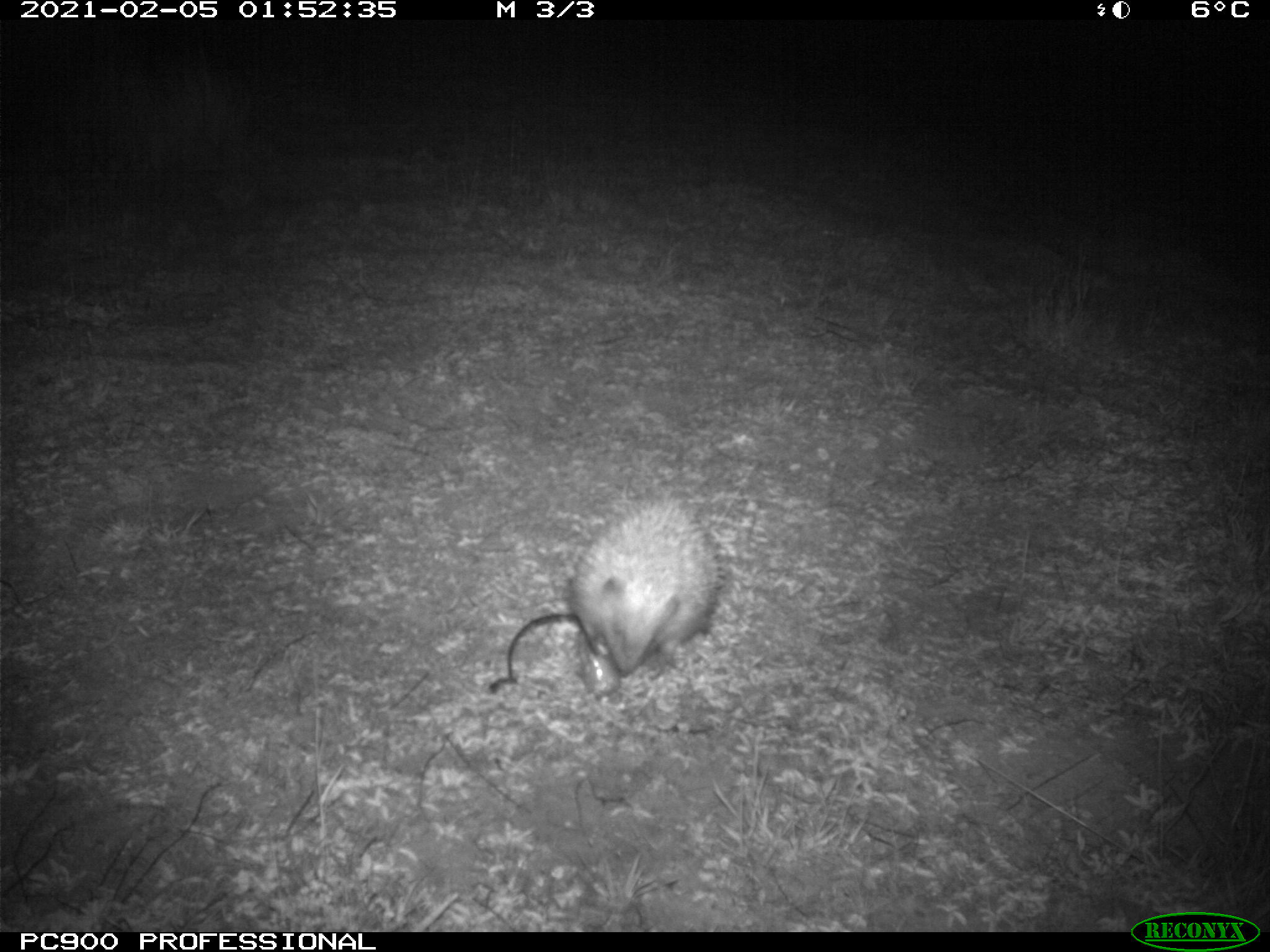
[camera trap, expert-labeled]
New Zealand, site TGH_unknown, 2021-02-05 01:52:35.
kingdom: Animalia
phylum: Chordata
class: Mammalia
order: Eulipotyphla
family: Erinaceidae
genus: Erinaceus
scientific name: Erinaceus europaeus europaeus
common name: european hedgehog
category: hedgehog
Hedgehog (european hedgehog) (Erinaceus europaeus europaeus).